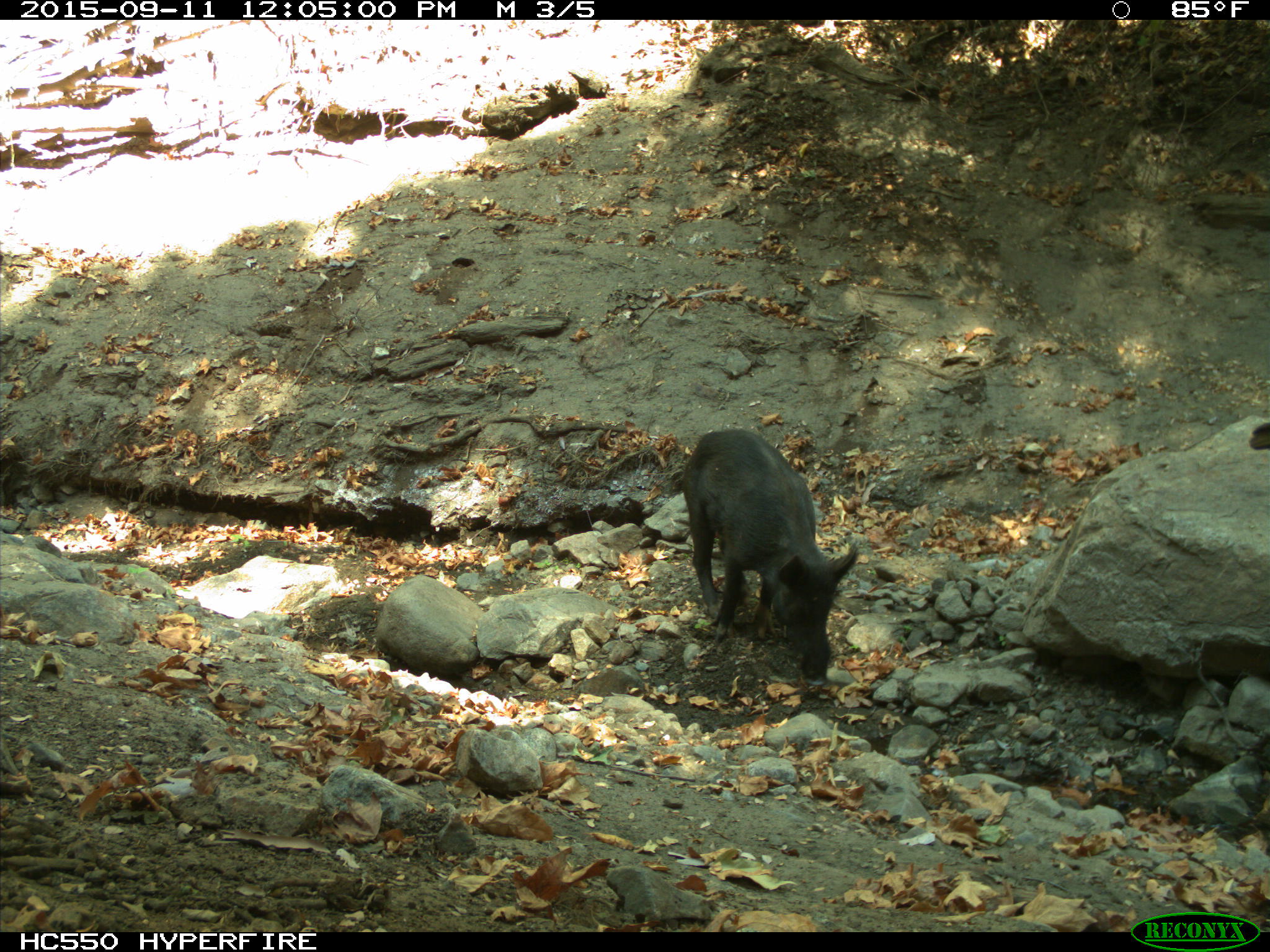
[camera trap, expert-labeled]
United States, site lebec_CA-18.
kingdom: Animalia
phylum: Chordata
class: Mammalia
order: Artiodactyla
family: Suidae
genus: Sus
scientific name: Sus scrofa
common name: wild boar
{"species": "Sus scrofa (wild boar)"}